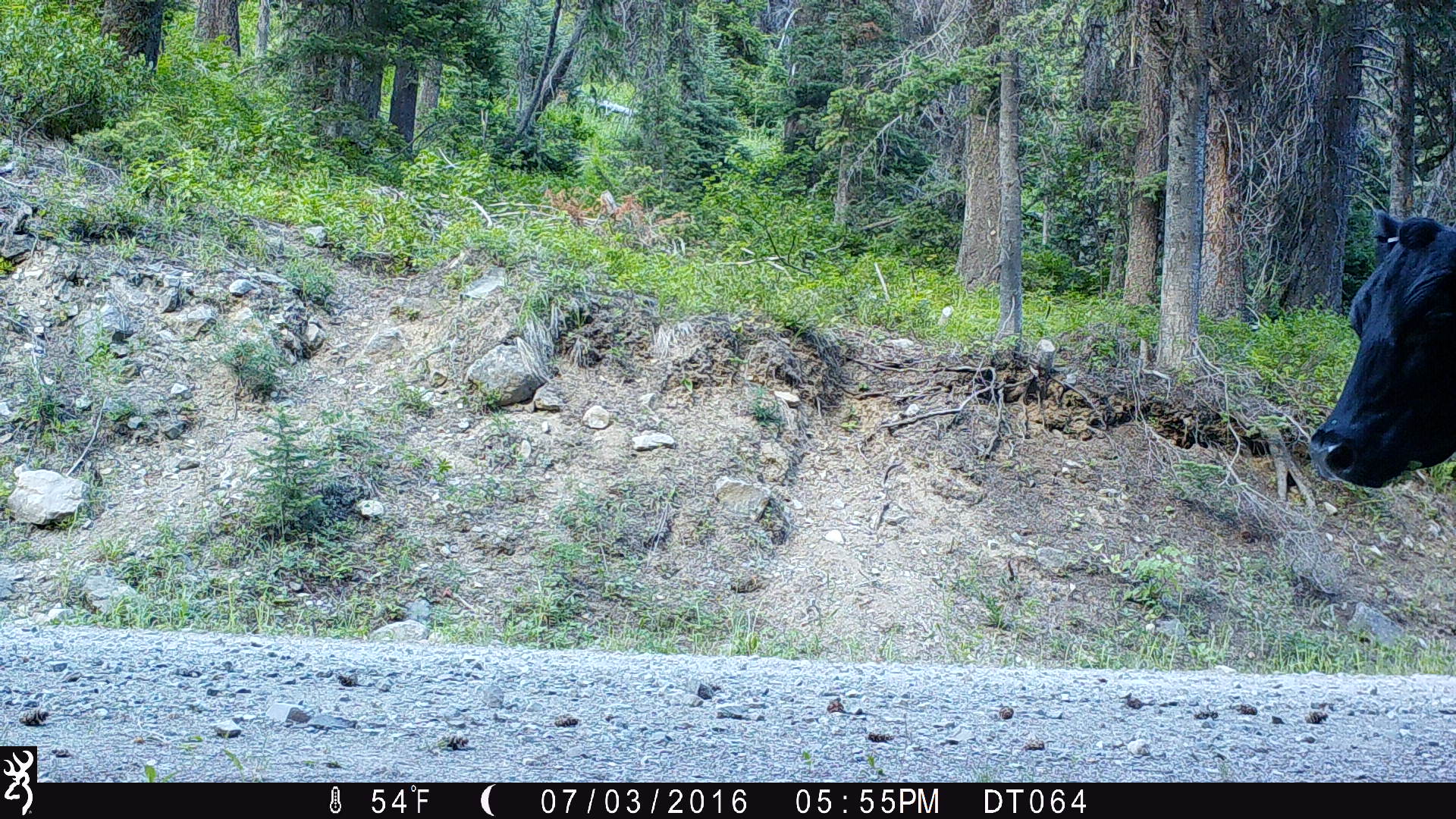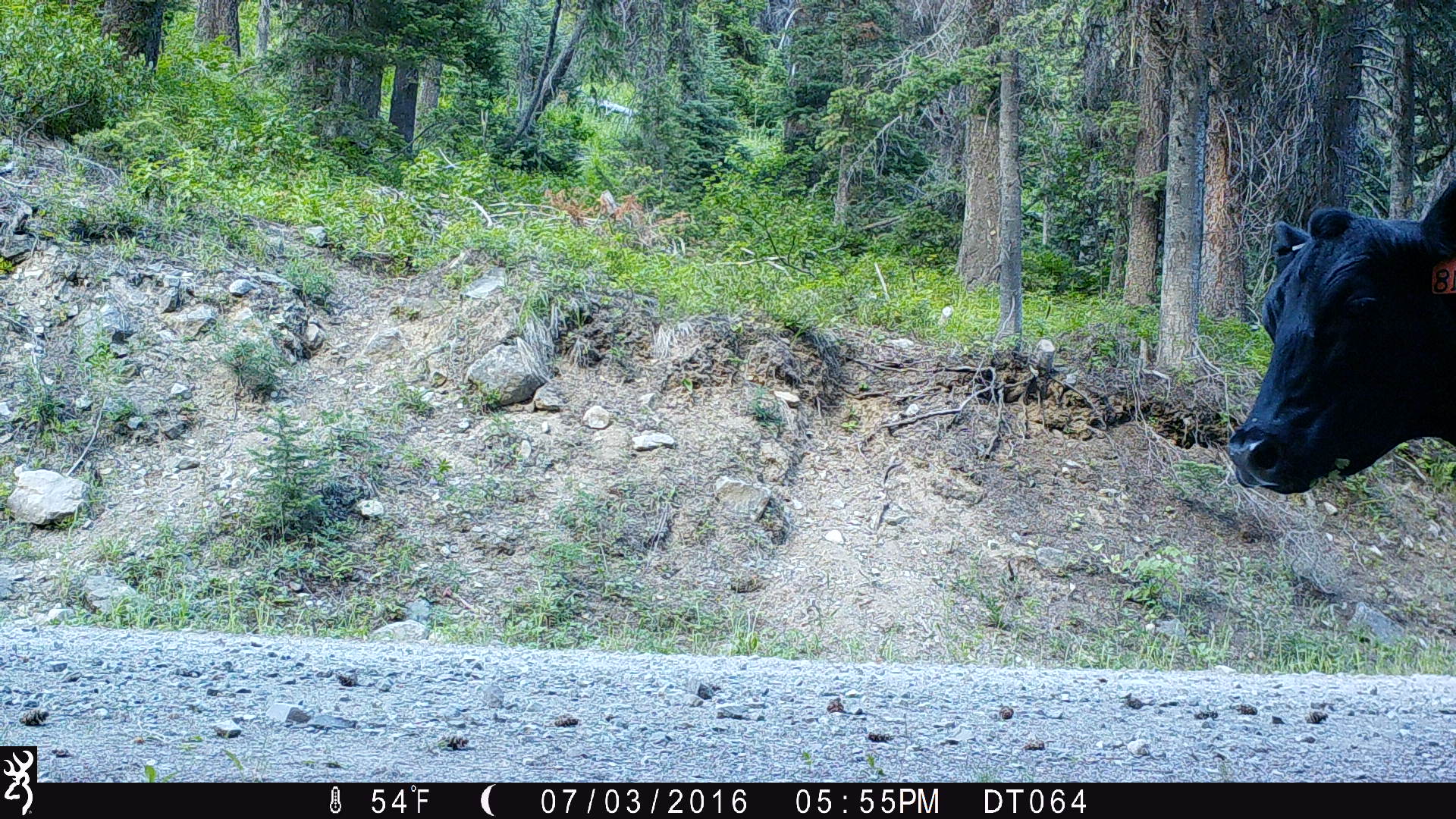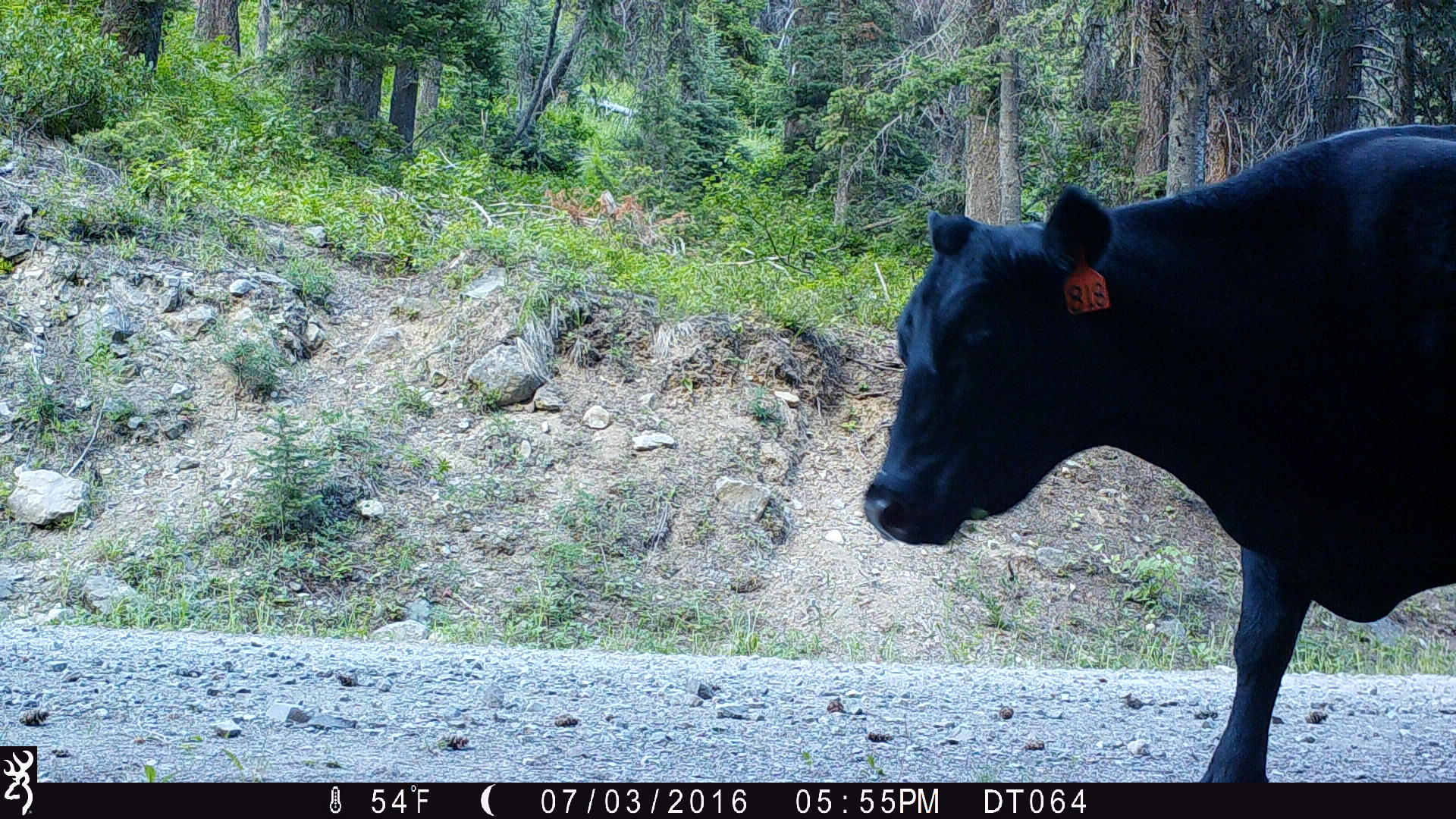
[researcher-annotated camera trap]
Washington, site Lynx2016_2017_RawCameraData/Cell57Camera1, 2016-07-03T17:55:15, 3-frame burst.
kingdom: Animalia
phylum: Chordata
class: Mammalia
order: Artiodactyla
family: Bovidae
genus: Bos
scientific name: Bos taurus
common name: domestic cattle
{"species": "domestic cattle (Bos taurus)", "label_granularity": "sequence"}